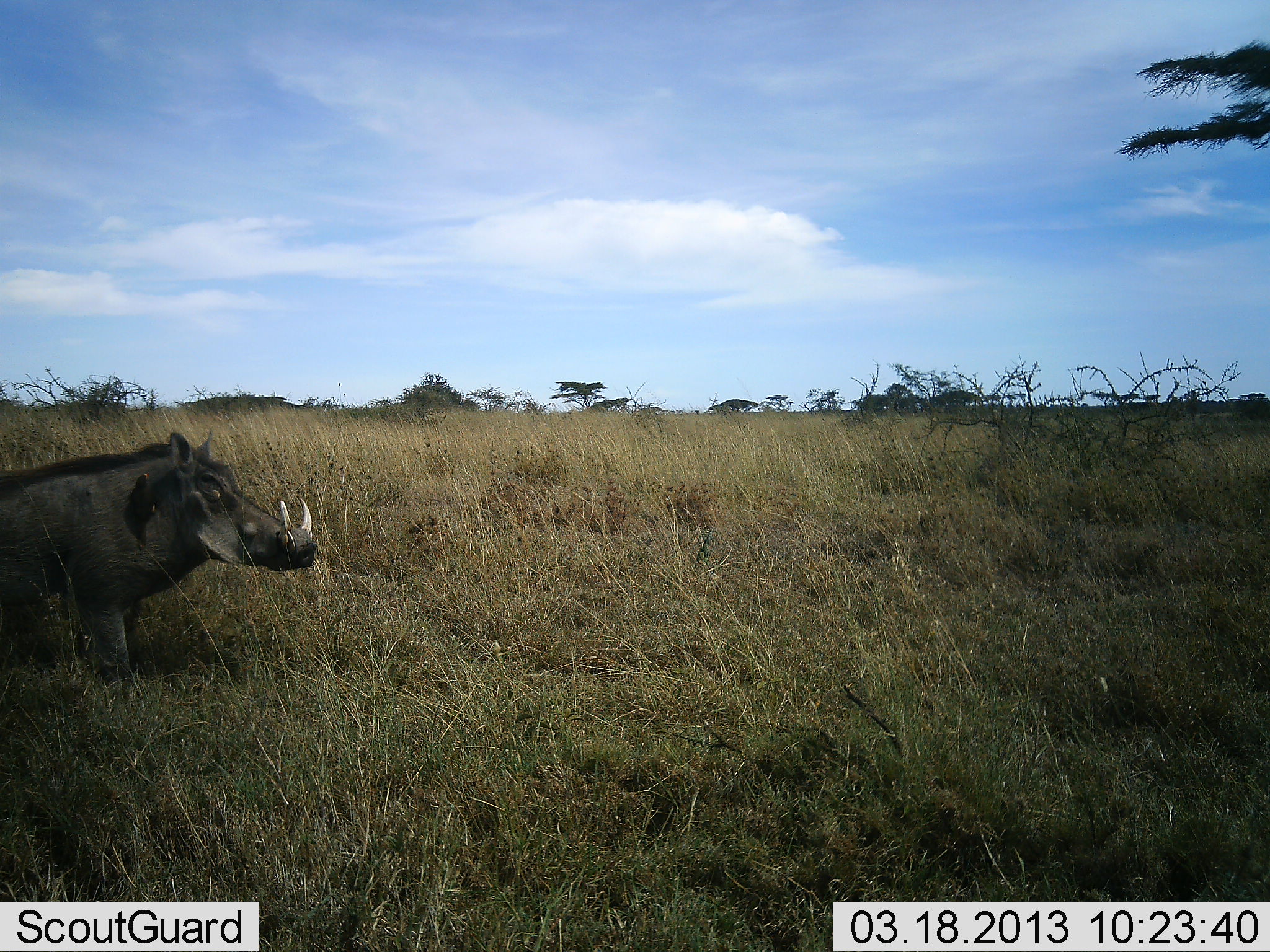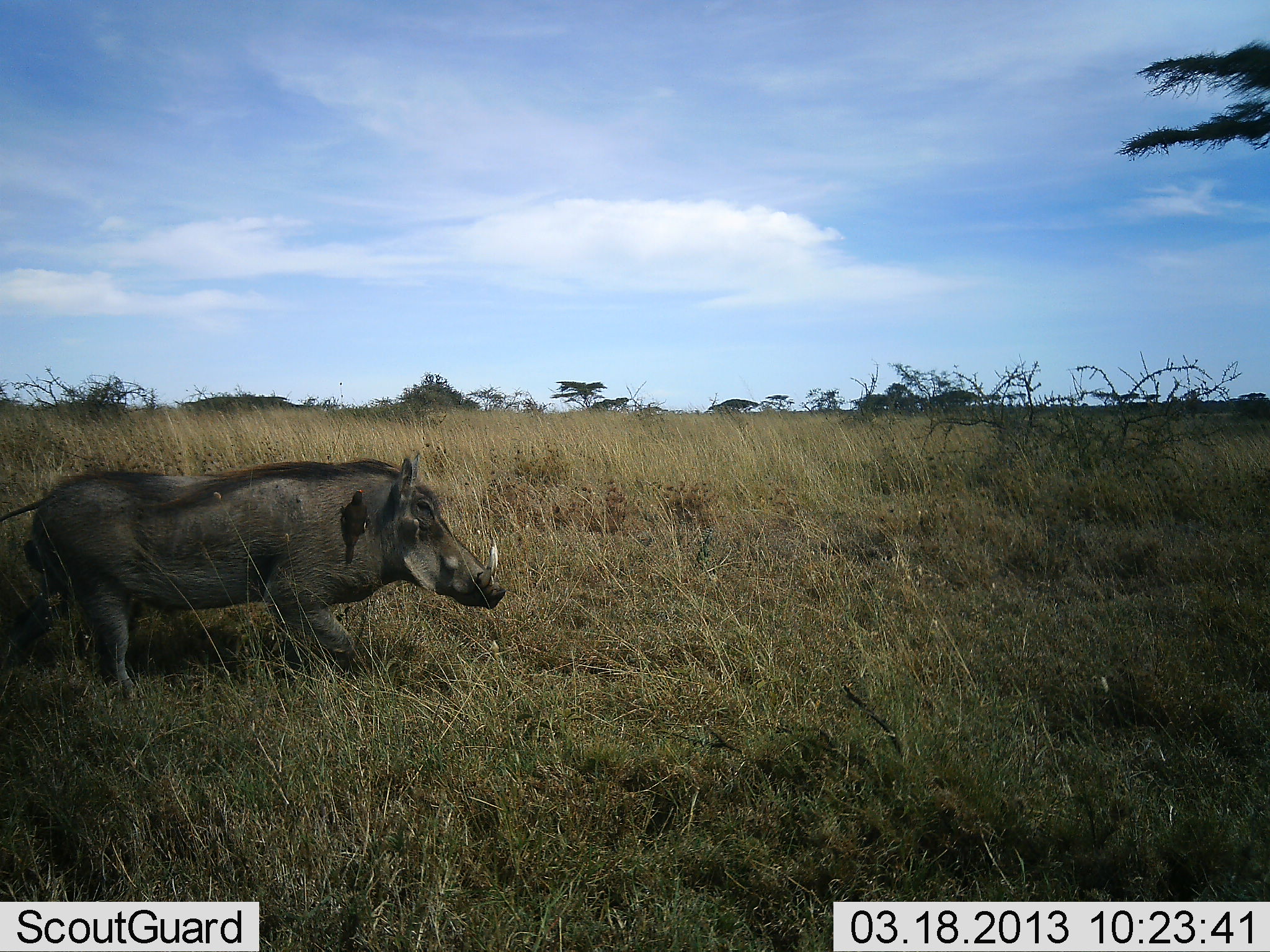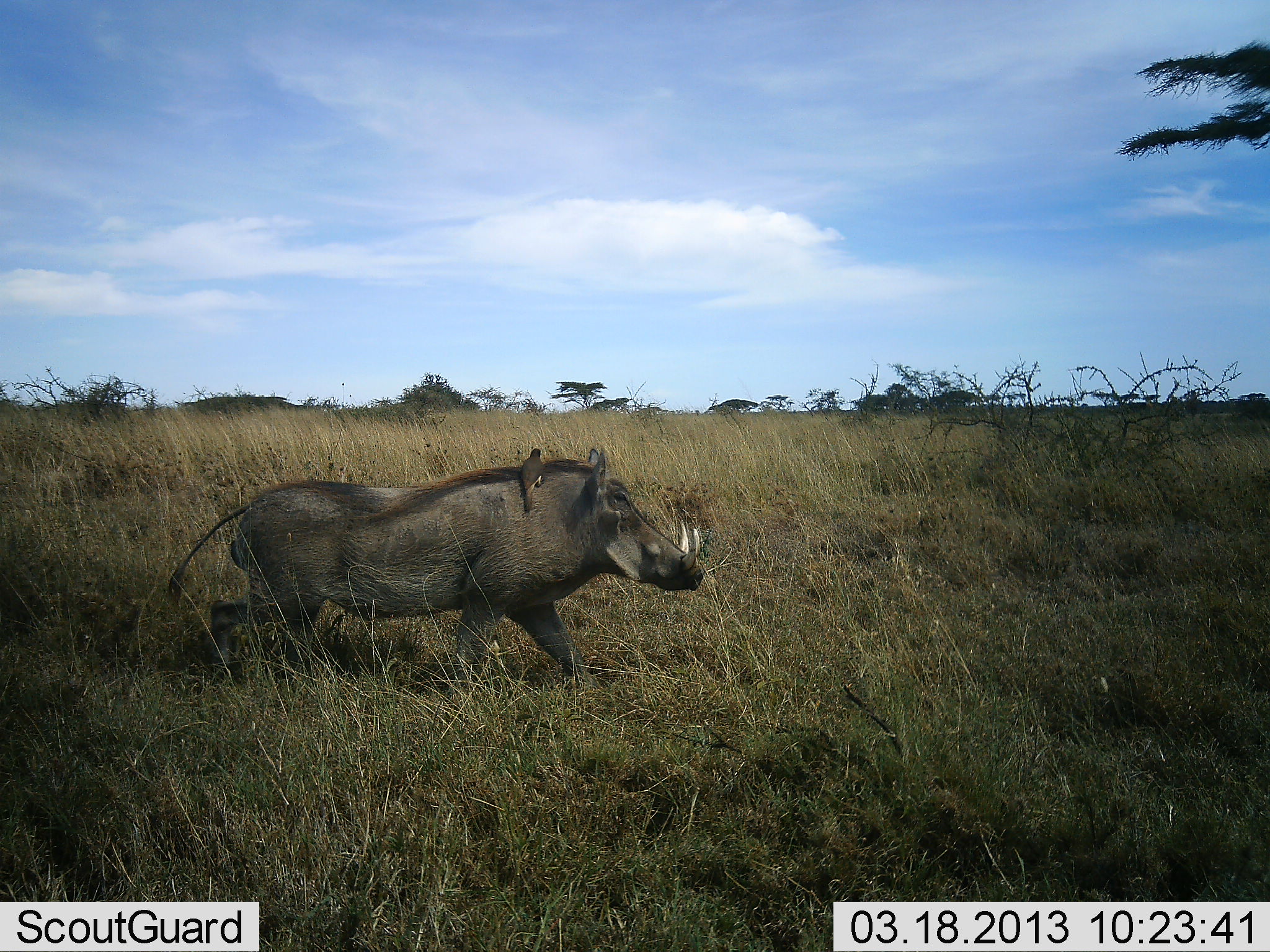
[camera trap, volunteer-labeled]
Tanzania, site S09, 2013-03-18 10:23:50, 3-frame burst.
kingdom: Animalia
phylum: Chordata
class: Mammalia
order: Artiodactyla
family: Suidae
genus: Phacochoerus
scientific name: Phacochoerus africanus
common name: warthog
Warthog (Phacochoerus africanus), count 1. Behavior (volunteer vote fractions): standing 9%, resting 0%, moving 95%, interacting 0%. Young present (vote fraction): 0%. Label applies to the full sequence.